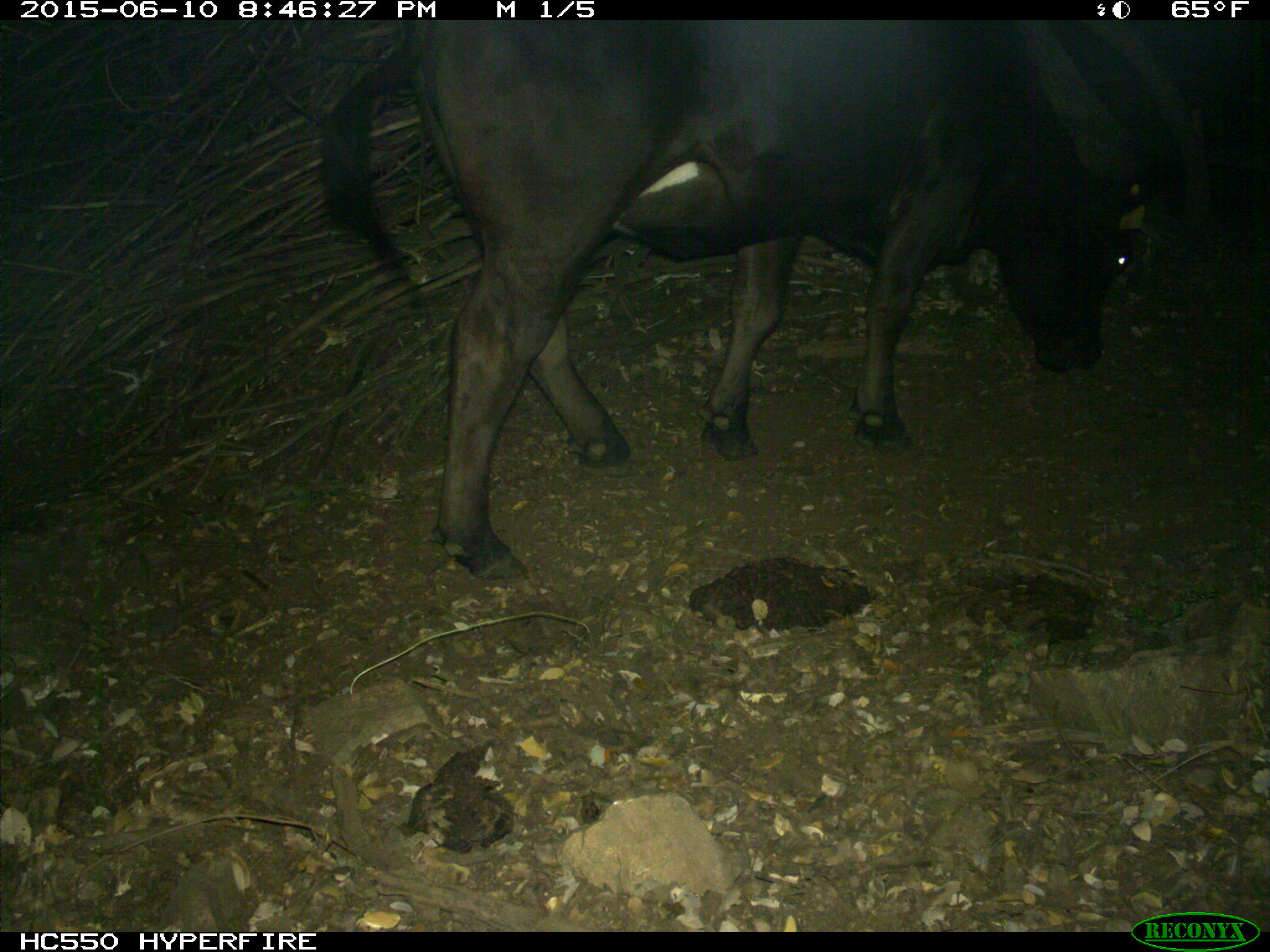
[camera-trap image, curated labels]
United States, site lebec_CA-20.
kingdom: Animalia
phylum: Chordata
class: Mammalia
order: Artiodactyla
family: Bovidae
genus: Bos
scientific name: Bos taurus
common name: domestic cow